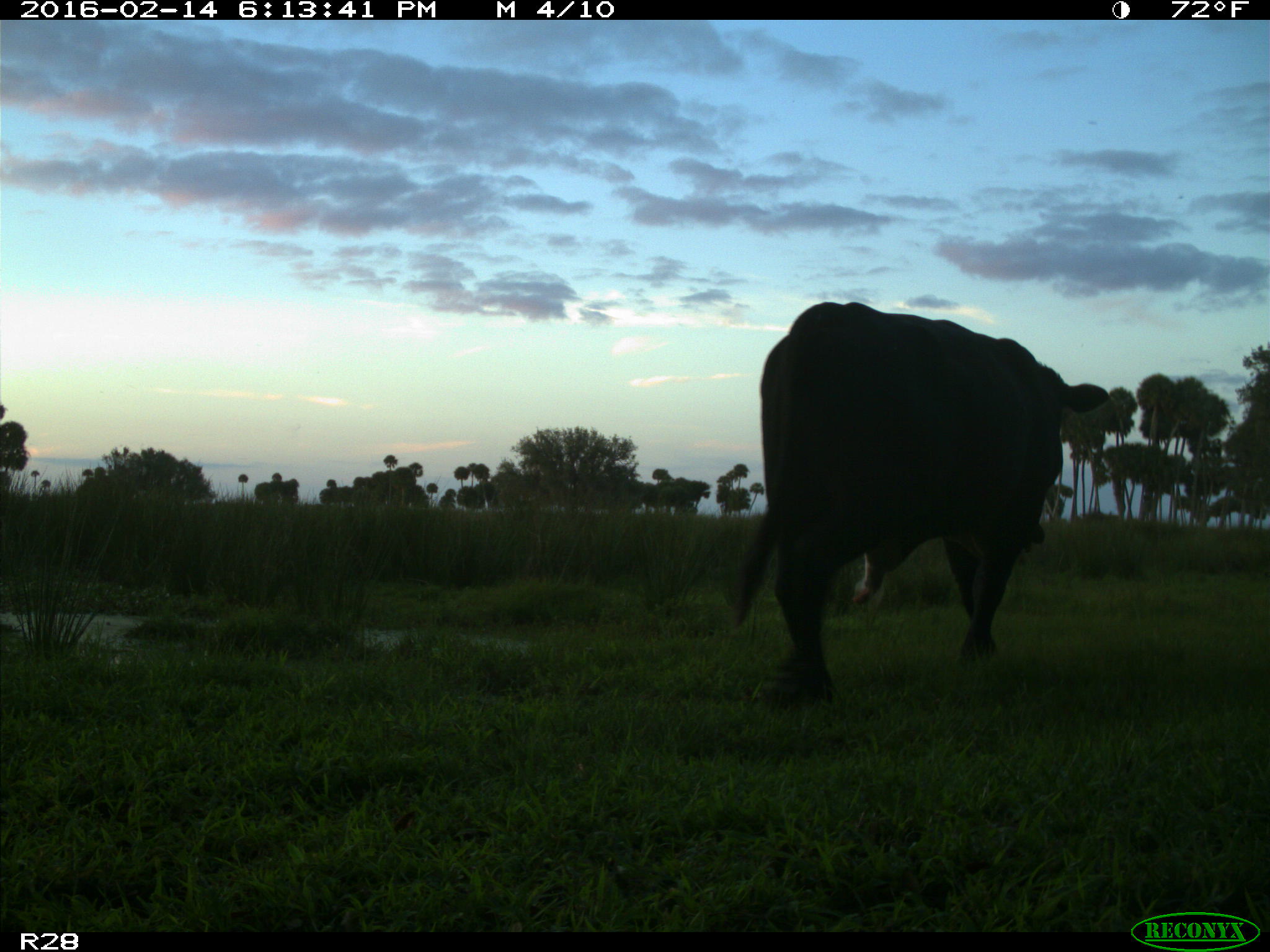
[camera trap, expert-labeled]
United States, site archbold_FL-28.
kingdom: Animalia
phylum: Chordata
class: Mammalia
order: Artiodactyla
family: Bovidae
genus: Bos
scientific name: Bos taurus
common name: domestic cow